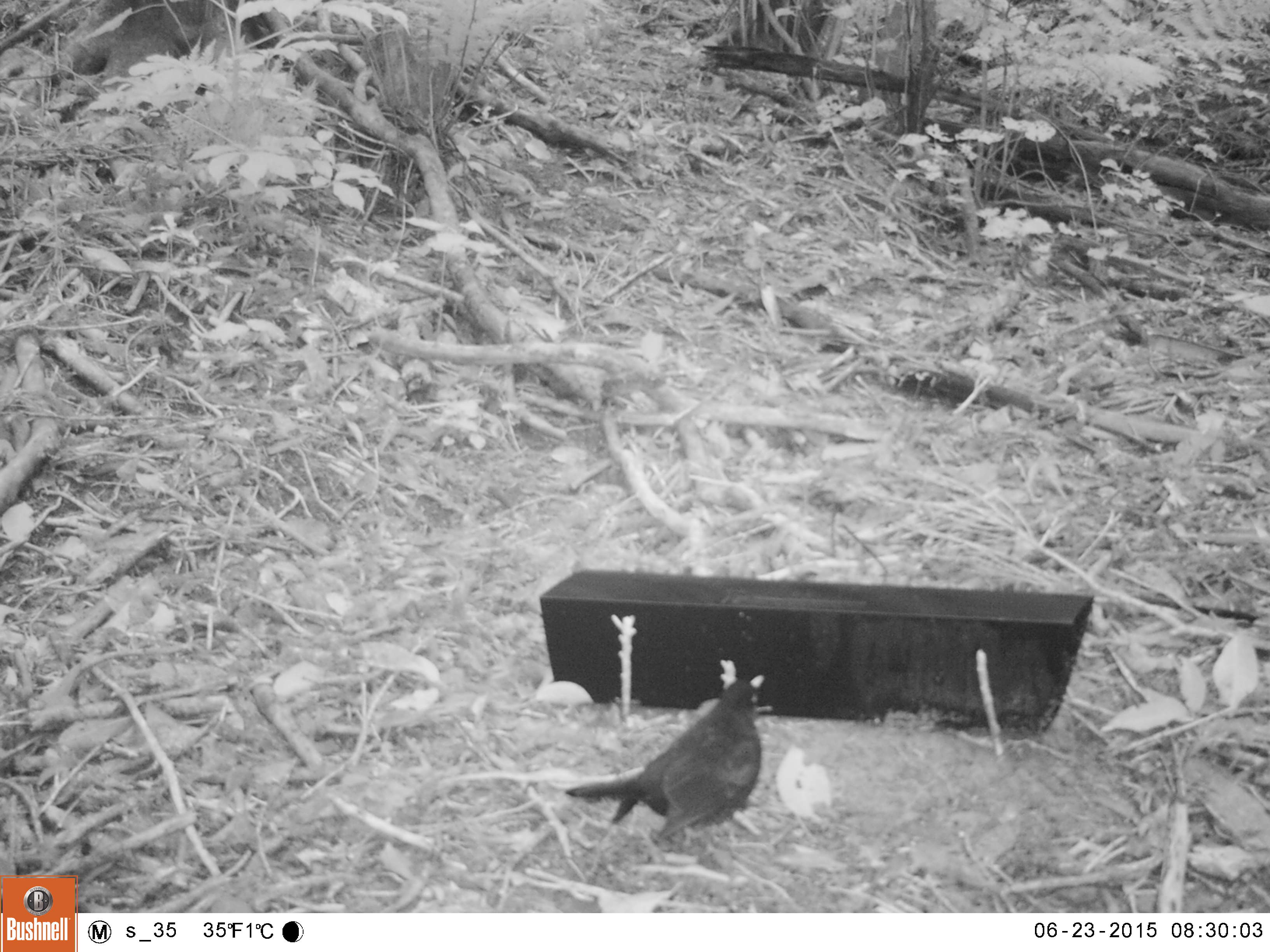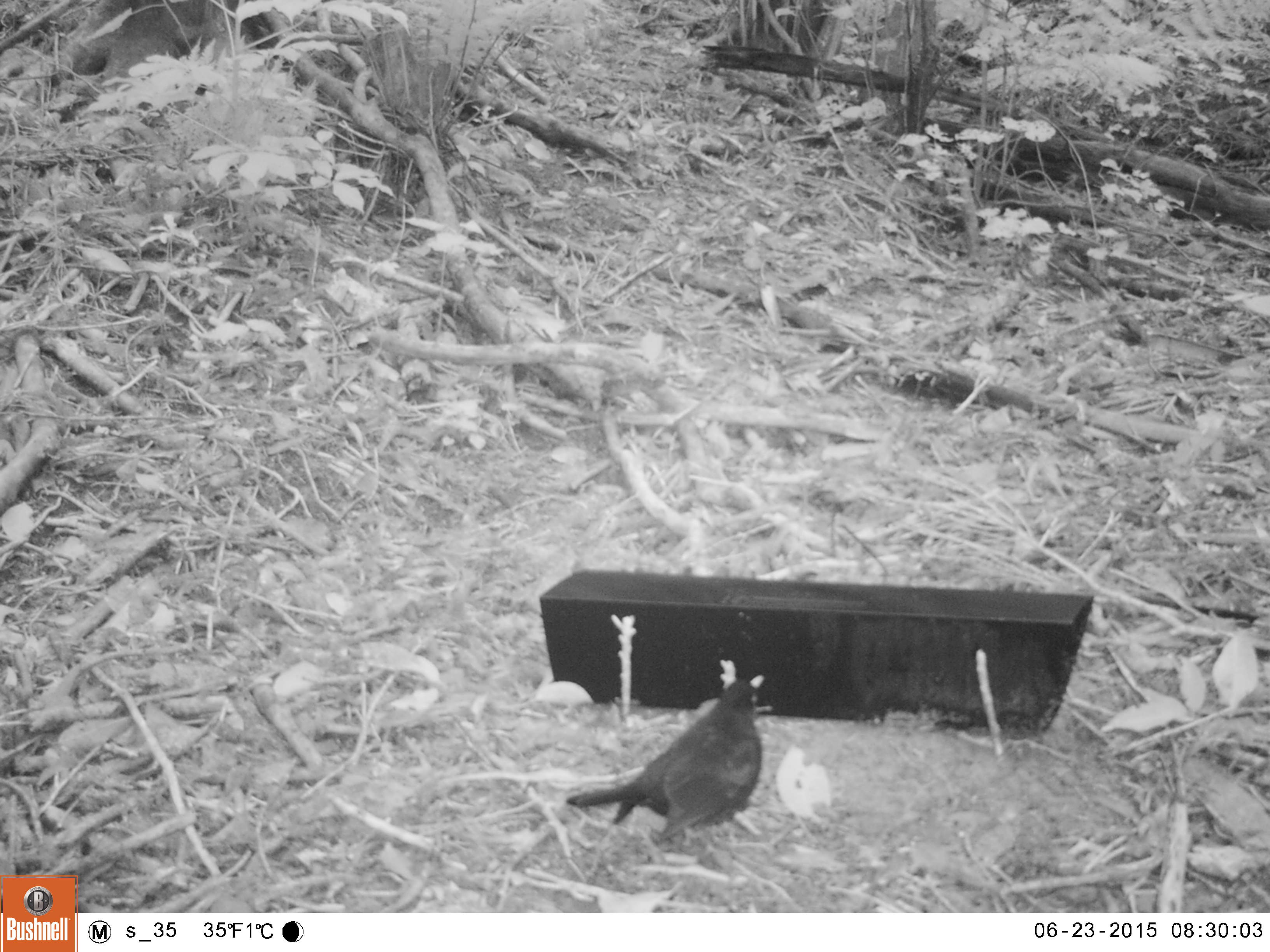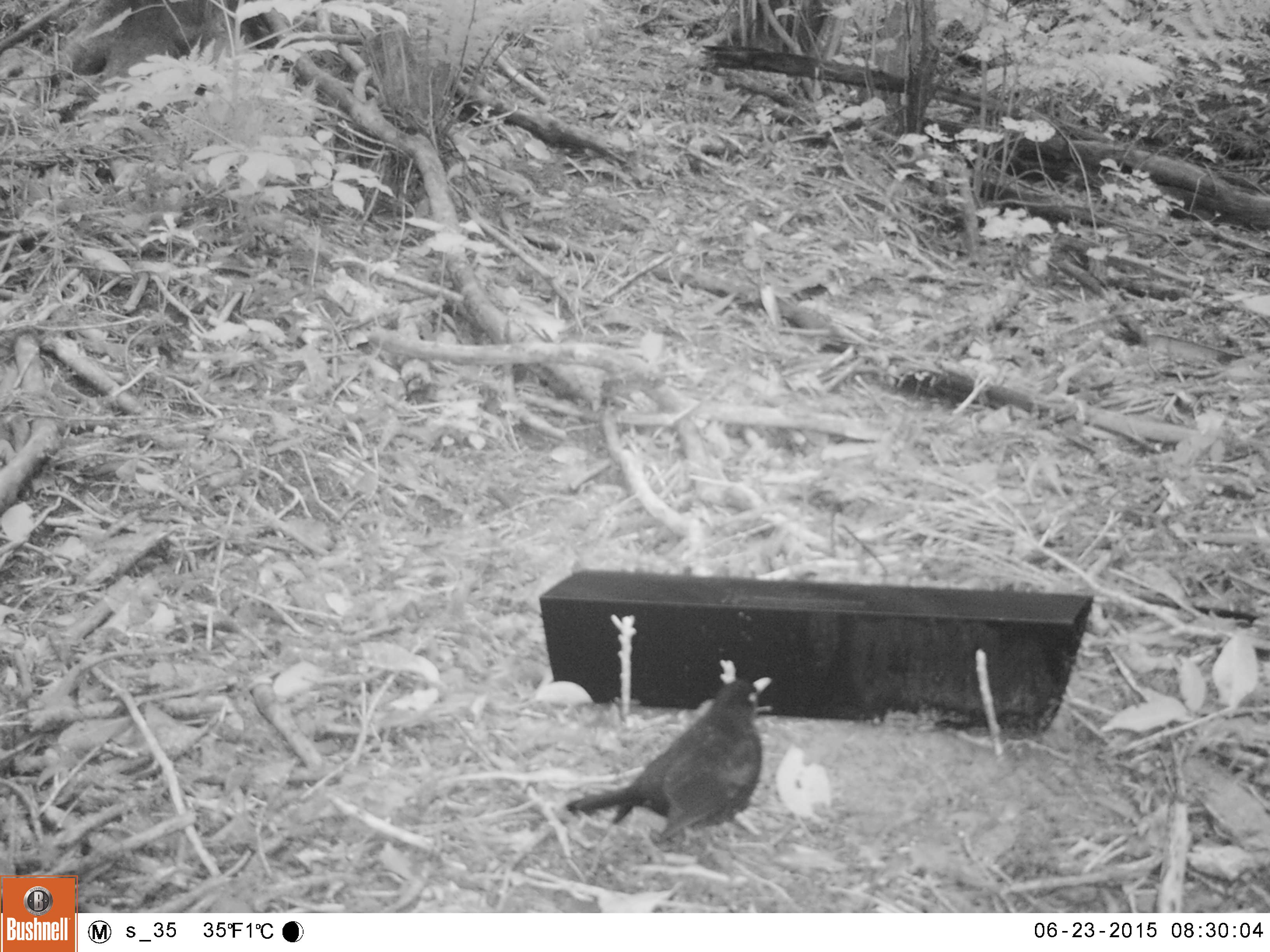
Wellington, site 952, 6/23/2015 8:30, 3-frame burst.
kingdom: Animalia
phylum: Chordata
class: Aves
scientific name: Aves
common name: bird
Bird (Aves).